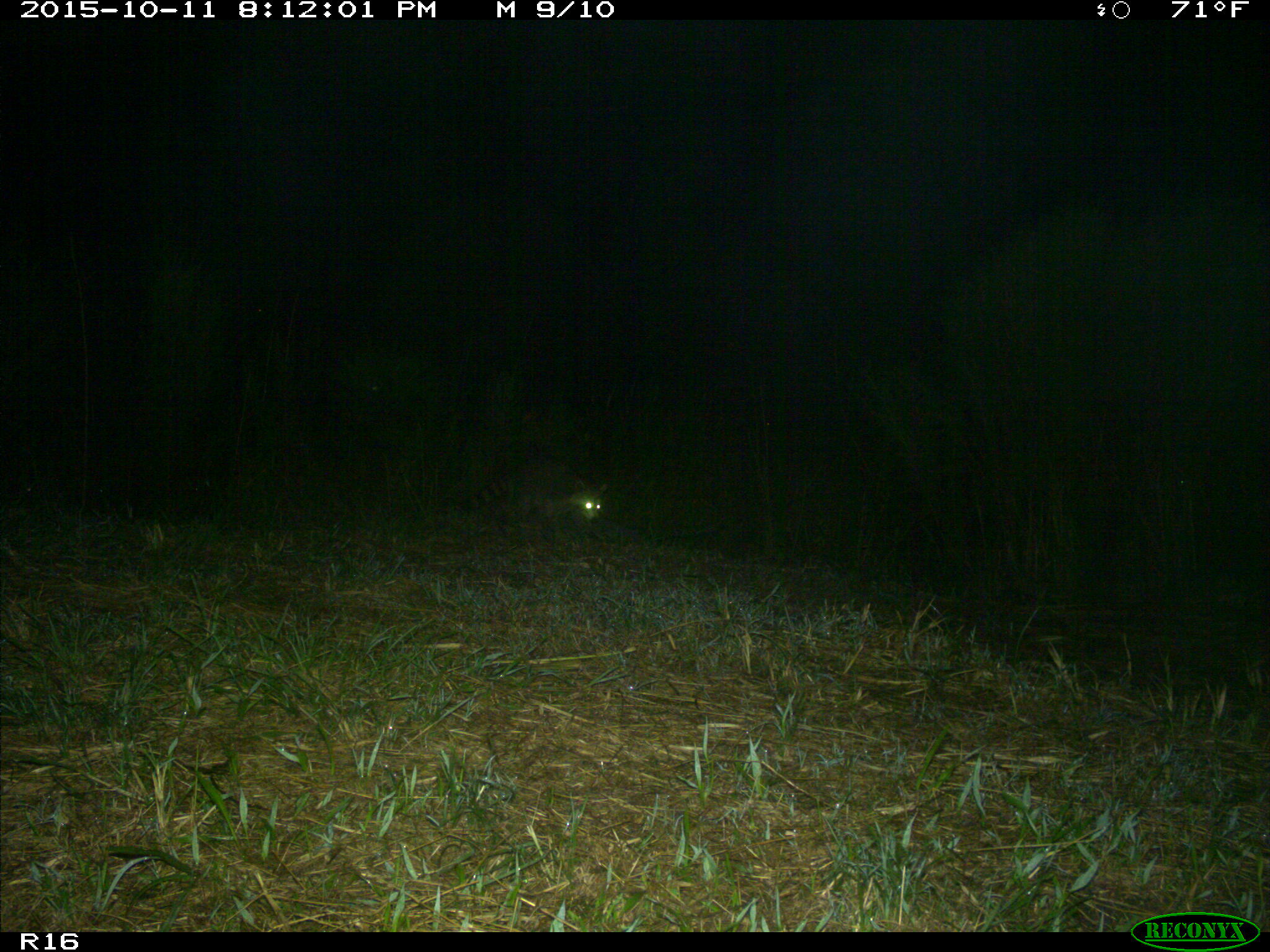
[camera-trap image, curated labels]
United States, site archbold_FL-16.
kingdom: Animalia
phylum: Chordata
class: Mammalia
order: Carnivora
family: Procyonidae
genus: Procyon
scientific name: Procyon lotor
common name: common raccoon